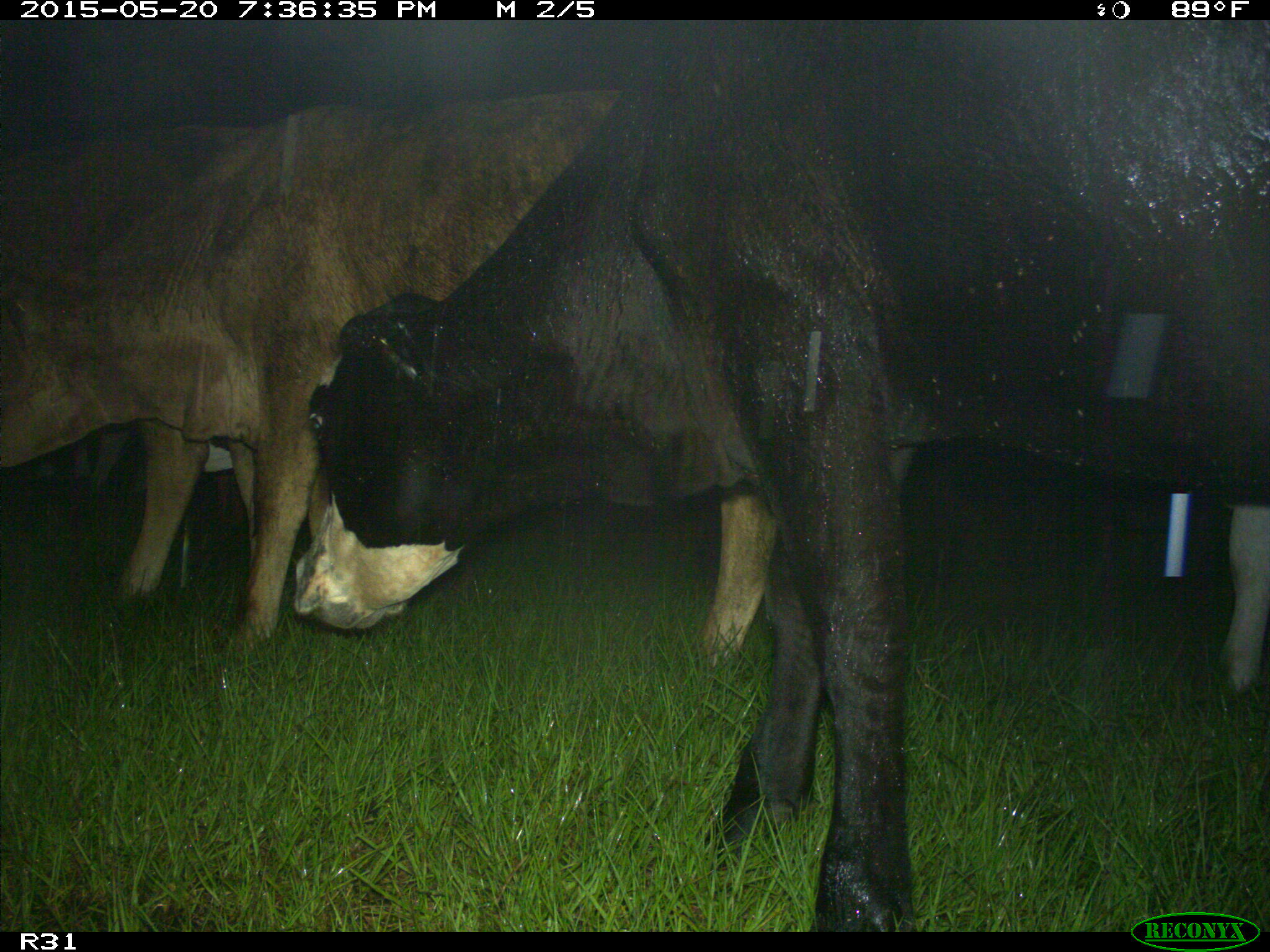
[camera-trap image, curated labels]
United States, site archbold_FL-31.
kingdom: Animalia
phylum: Chordata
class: Mammalia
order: Artiodactyla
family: Bovidae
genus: Bos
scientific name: Bos taurus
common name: domestic cow